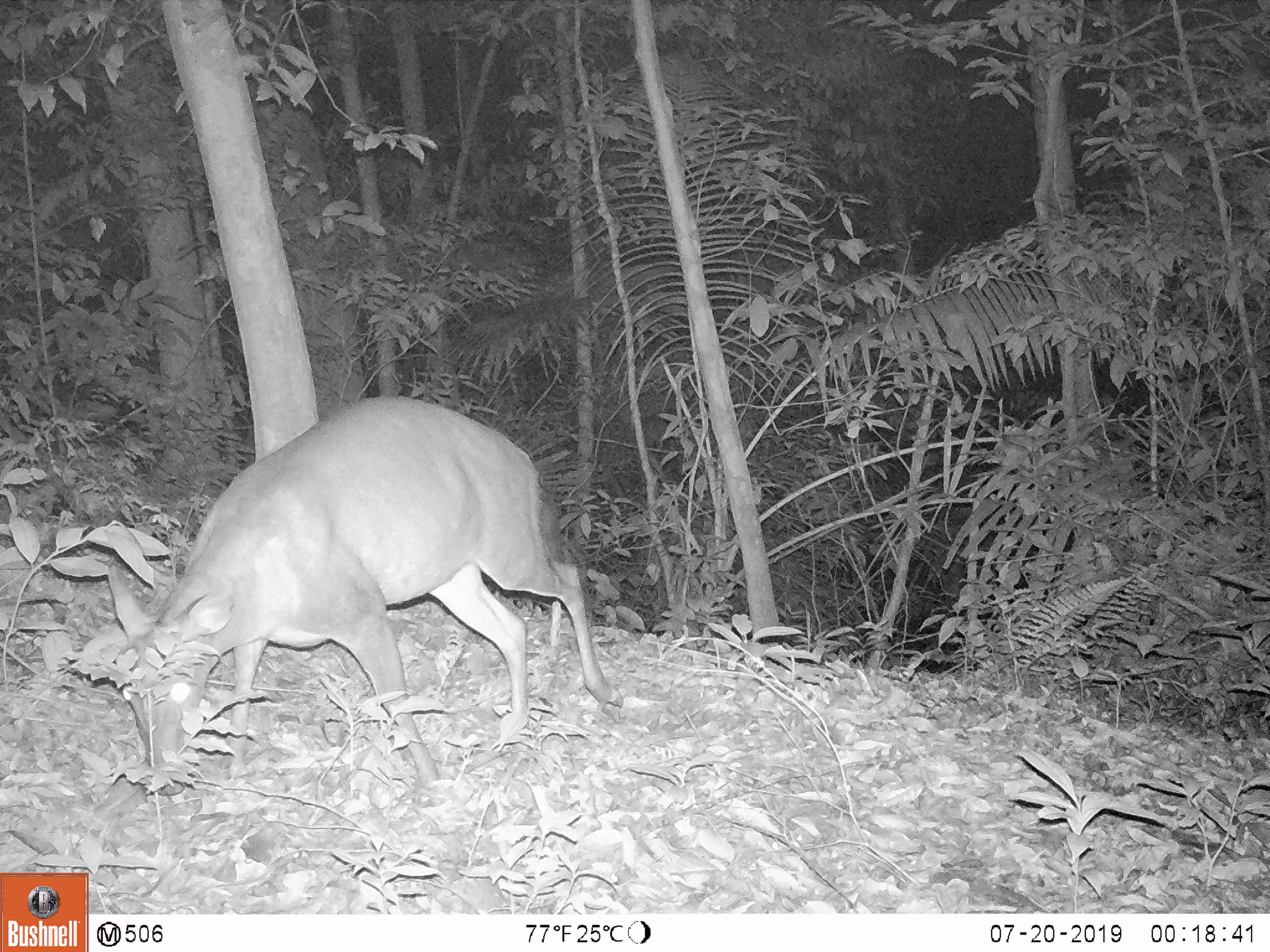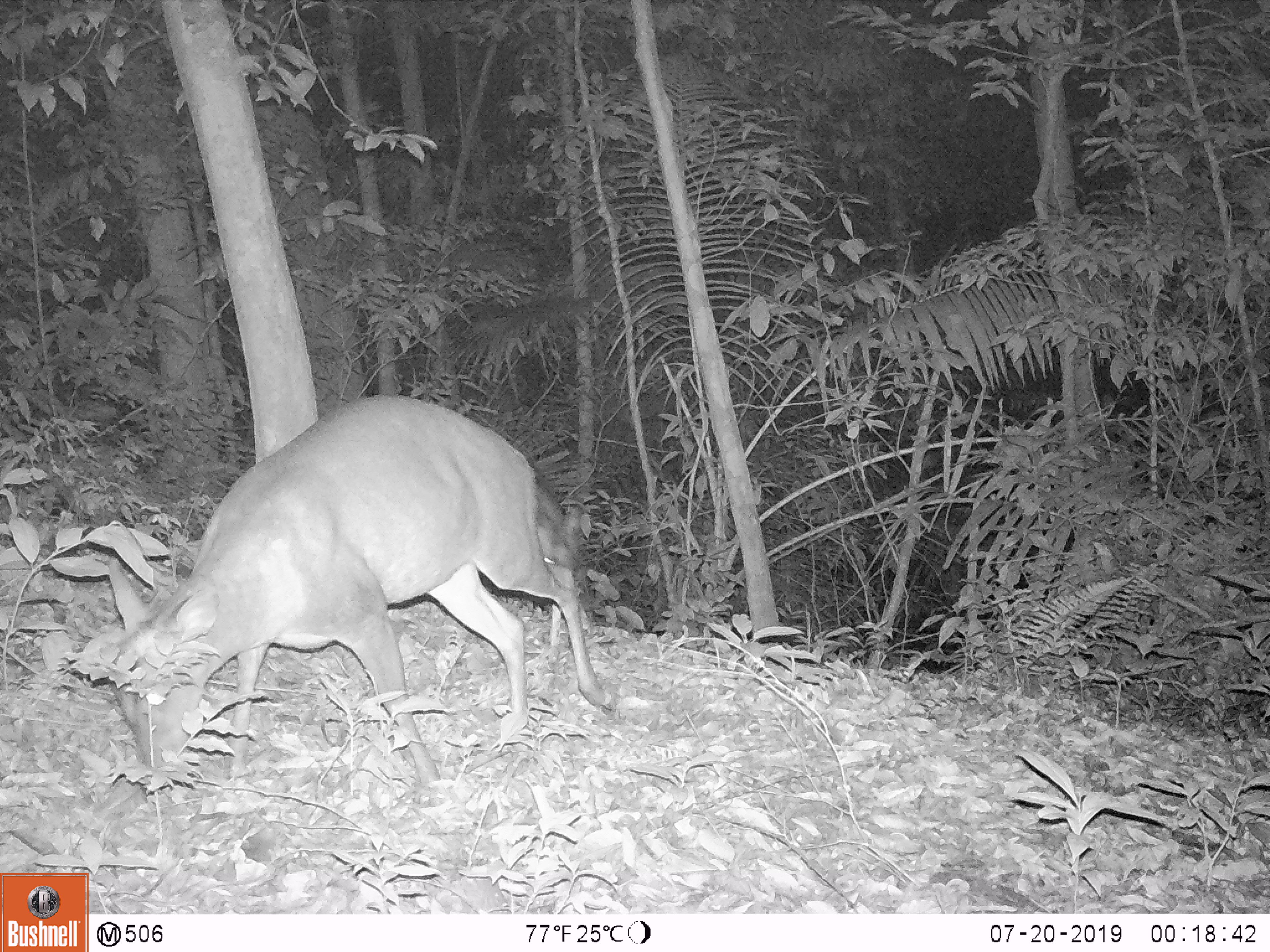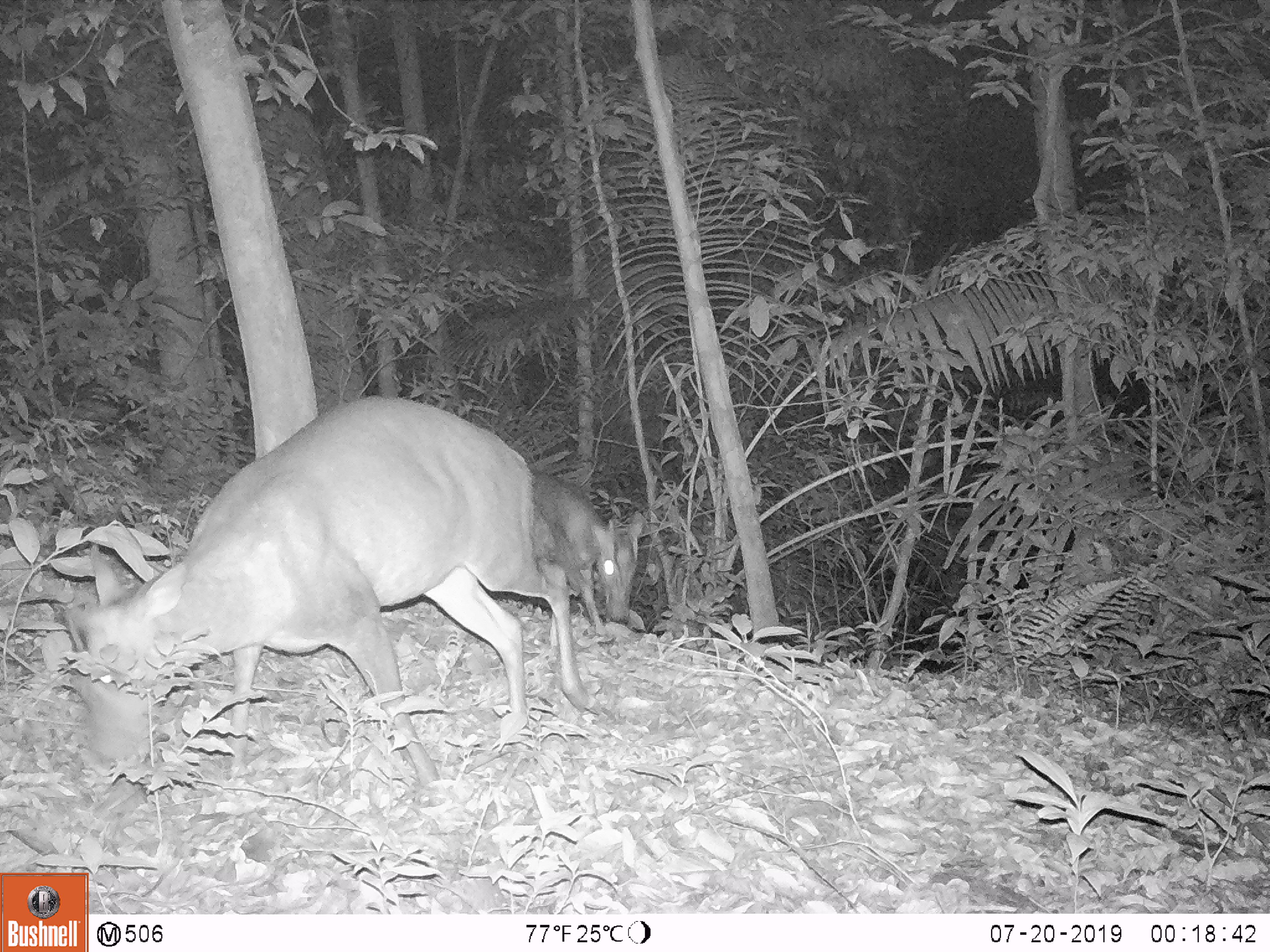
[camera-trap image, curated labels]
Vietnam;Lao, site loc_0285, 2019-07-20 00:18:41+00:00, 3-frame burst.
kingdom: Animalia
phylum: Chordata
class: Mammalia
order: Artiodactyla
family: Cervidae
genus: Muntiacus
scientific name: Muntiacus rooseveltorum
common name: roosevelt's muntjac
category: roosevelts muntjac group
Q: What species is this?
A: Roosevelts muntjac group (roosevelt's muntjac) (Muntiacus rooseveltorum).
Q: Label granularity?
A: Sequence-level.